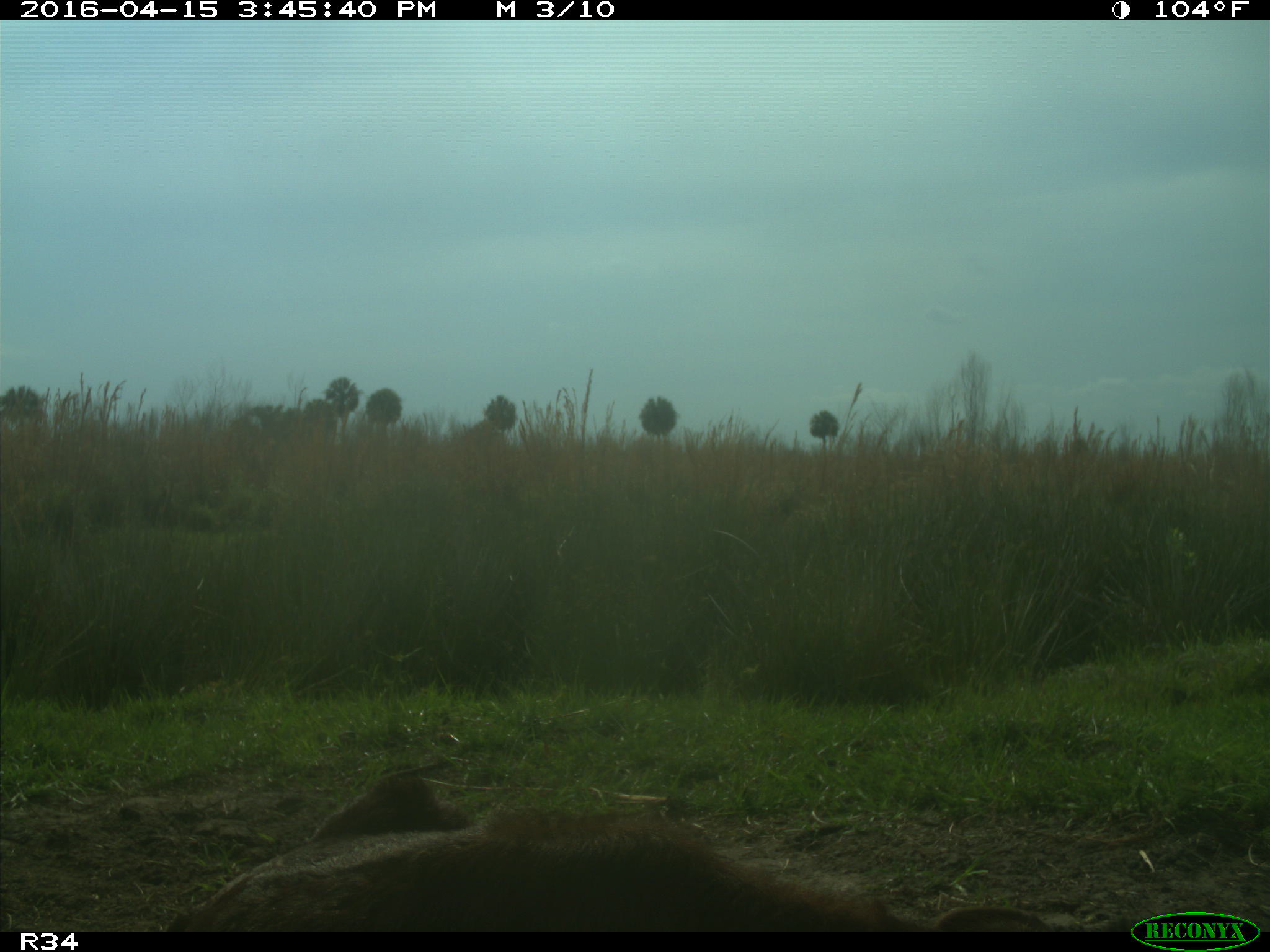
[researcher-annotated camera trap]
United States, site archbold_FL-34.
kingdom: Animalia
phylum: Chordata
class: Mammalia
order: Artiodactyla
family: Bovidae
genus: Bos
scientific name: Bos taurus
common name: domestic cow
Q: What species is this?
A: Bos taurus (domestic cow).